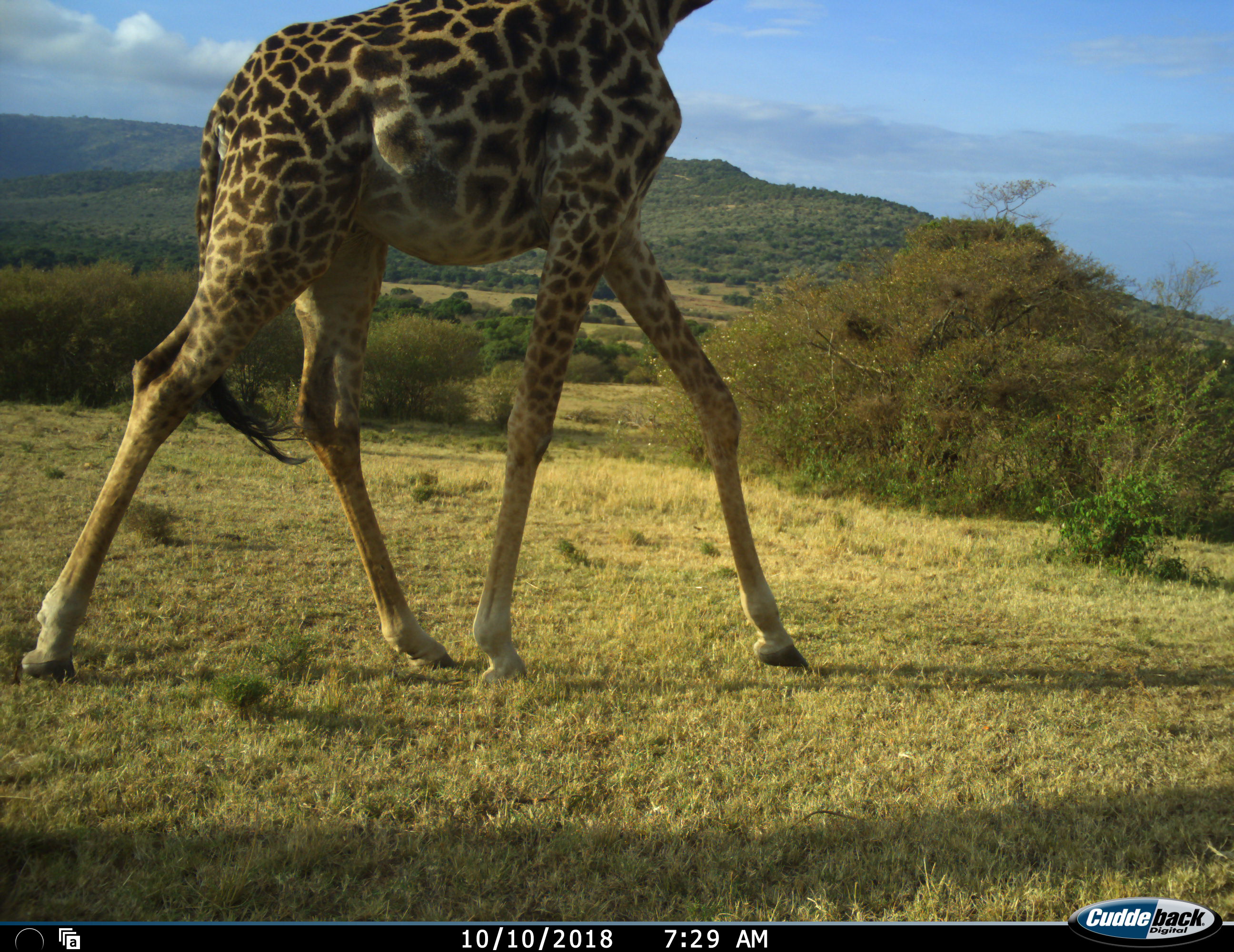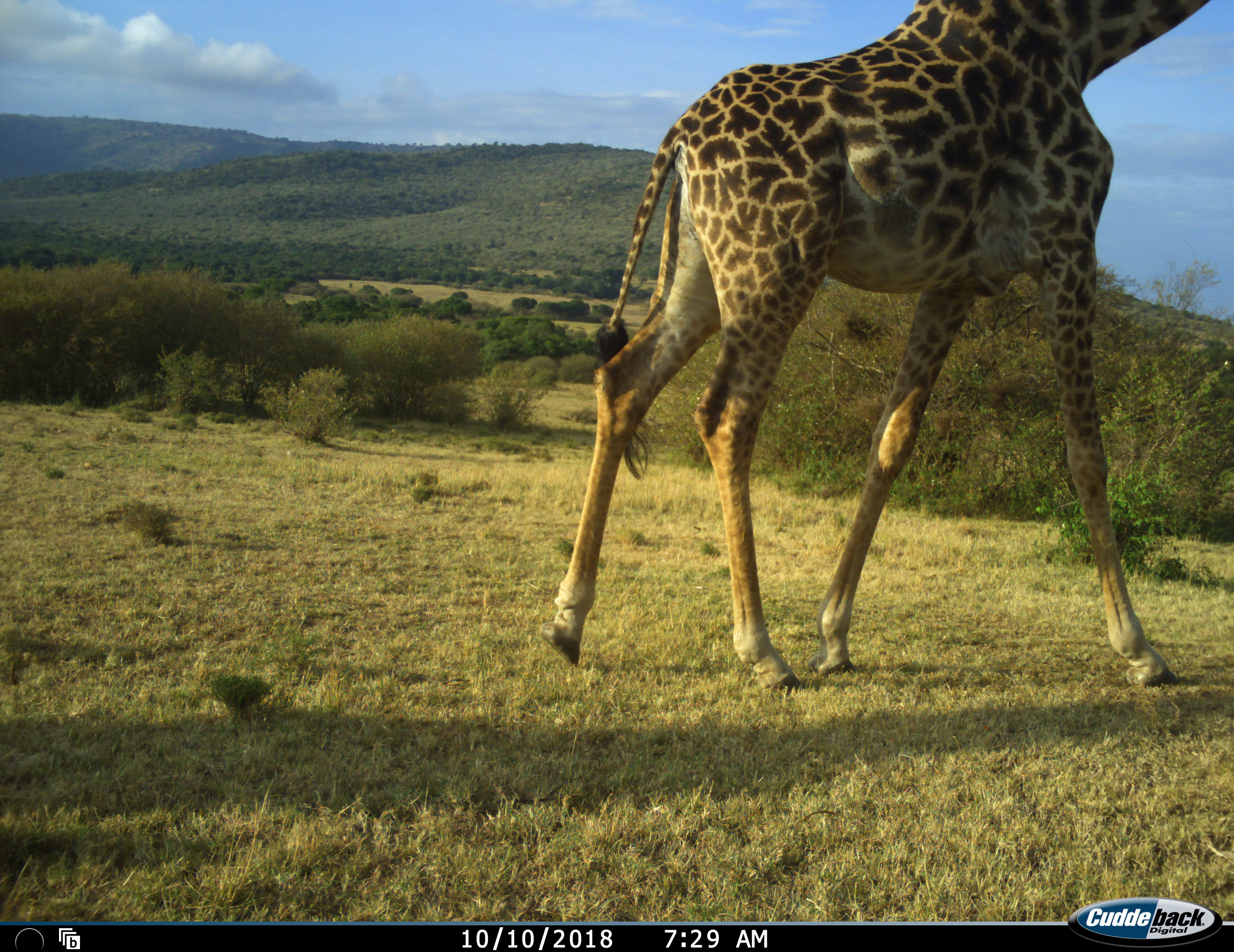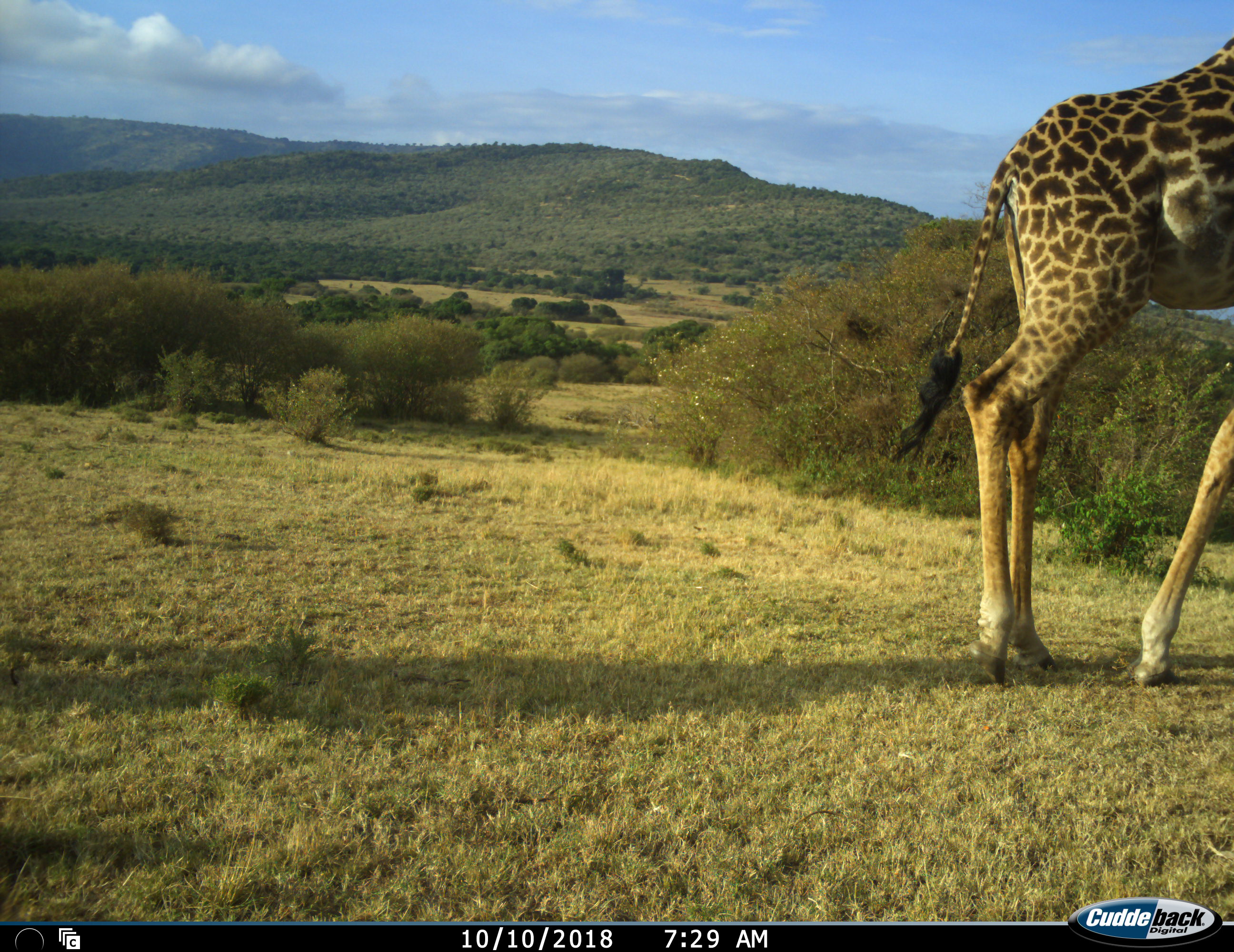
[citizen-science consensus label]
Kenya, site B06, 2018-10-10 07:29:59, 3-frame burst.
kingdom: Animalia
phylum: Chordata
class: Mammalia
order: Artiodactyla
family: Giraffidae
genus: Giraffa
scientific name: Giraffa camelopardalis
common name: giraffe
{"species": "giraffe (Giraffa camelopardalis)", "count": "1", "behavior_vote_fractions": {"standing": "0%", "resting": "0%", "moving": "100%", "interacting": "0%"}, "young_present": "0%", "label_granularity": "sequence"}